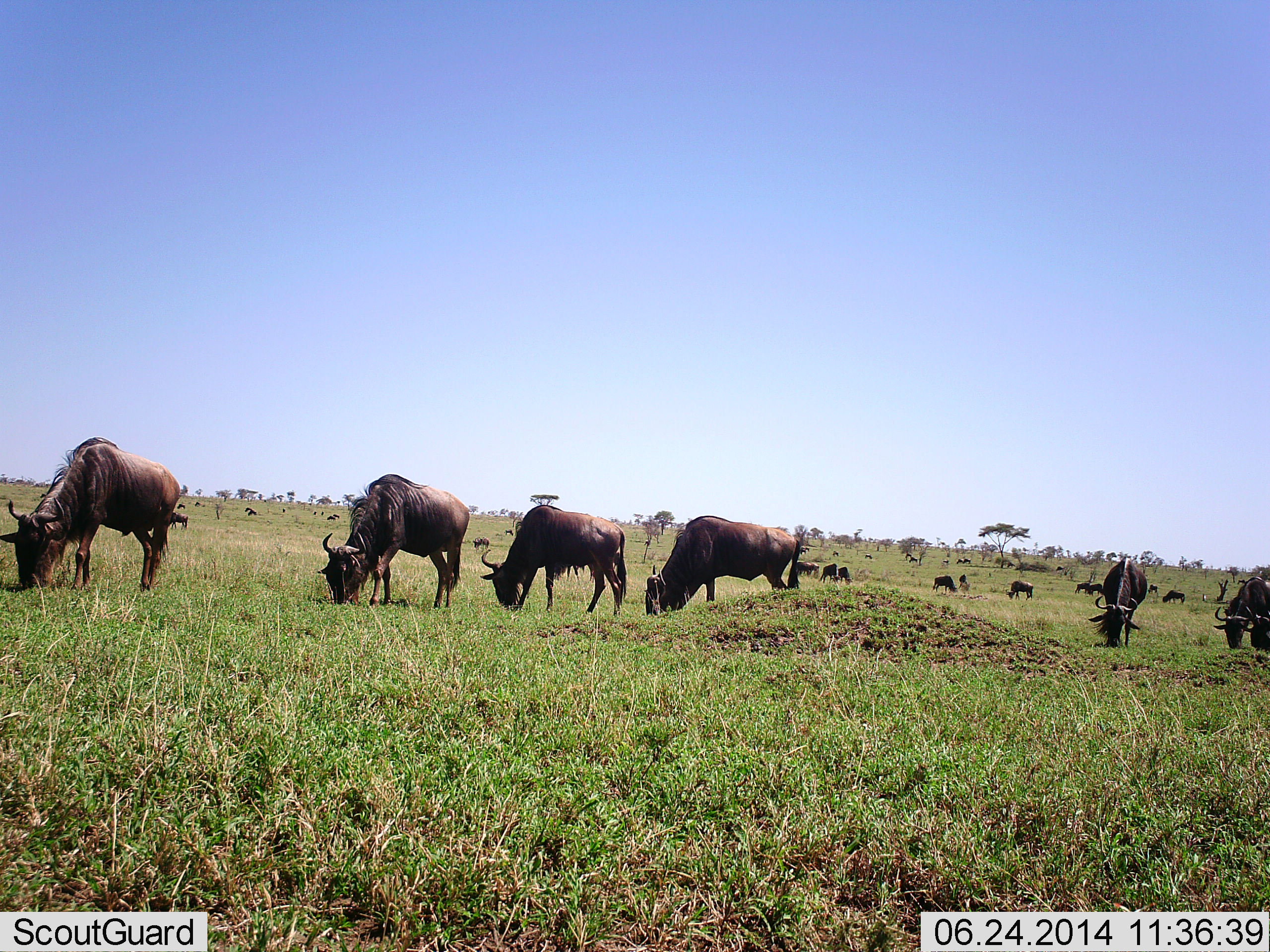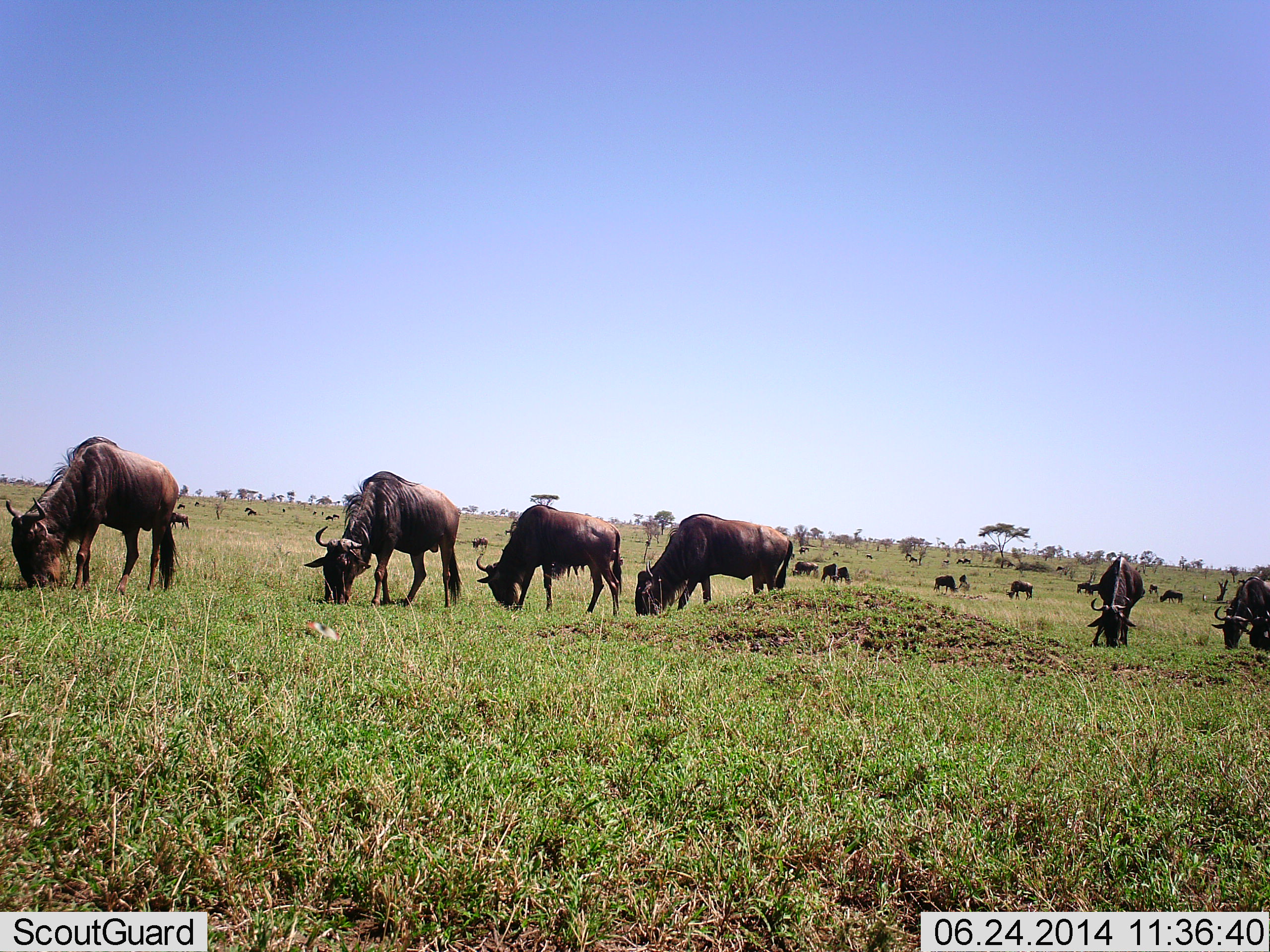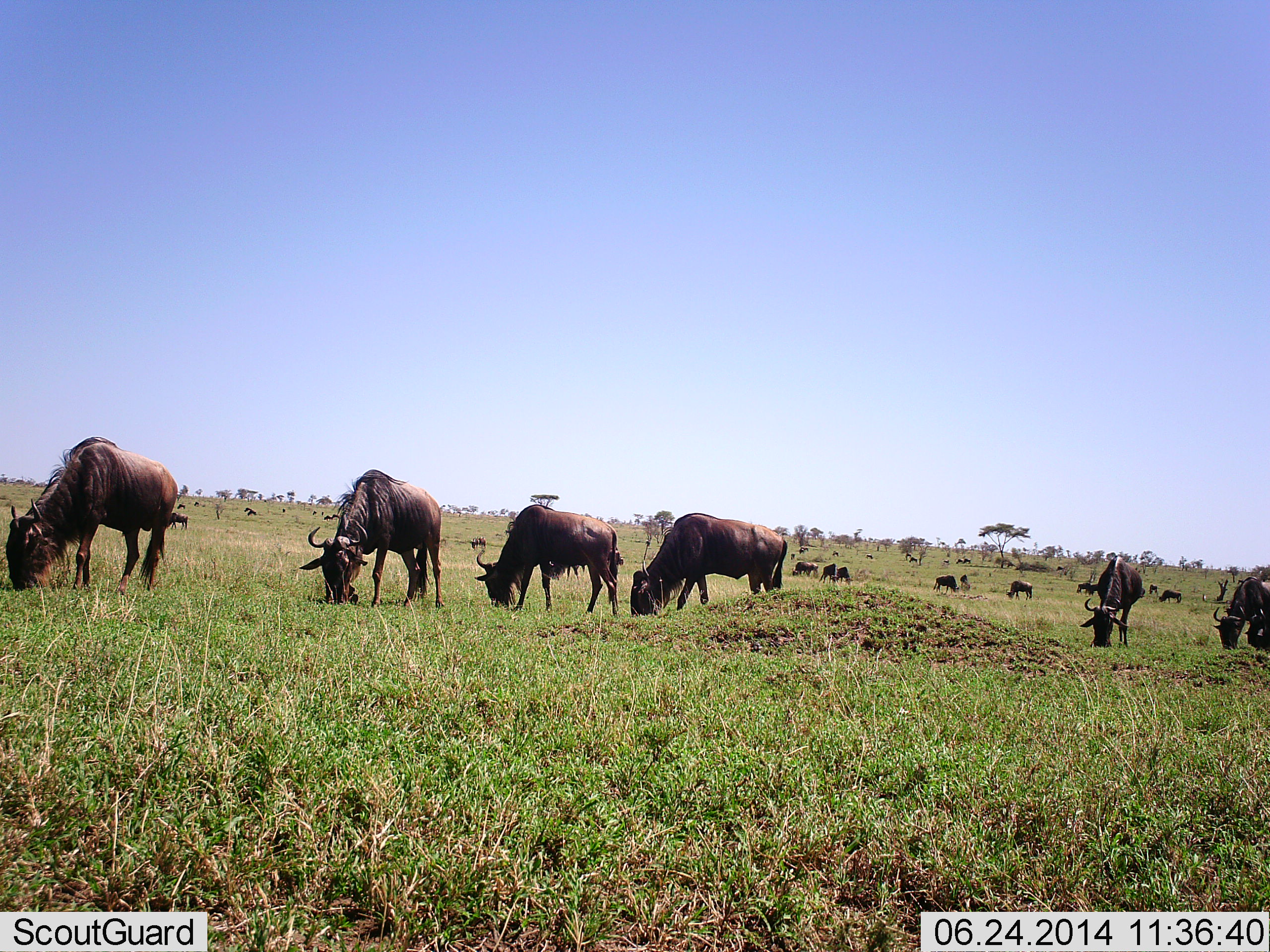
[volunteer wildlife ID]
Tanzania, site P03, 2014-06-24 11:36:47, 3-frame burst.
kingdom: Animalia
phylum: Chordata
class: Mammalia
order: Artiodactyla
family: Bovidae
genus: Connochaetes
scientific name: Connochaetes taurinus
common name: blue wildebeest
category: wildebeest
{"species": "wildebeest (blue wildebeest) (Connochaetes taurinus)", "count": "11-50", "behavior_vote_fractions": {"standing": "27%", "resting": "2%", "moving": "18%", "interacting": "2%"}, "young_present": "0%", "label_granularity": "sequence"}